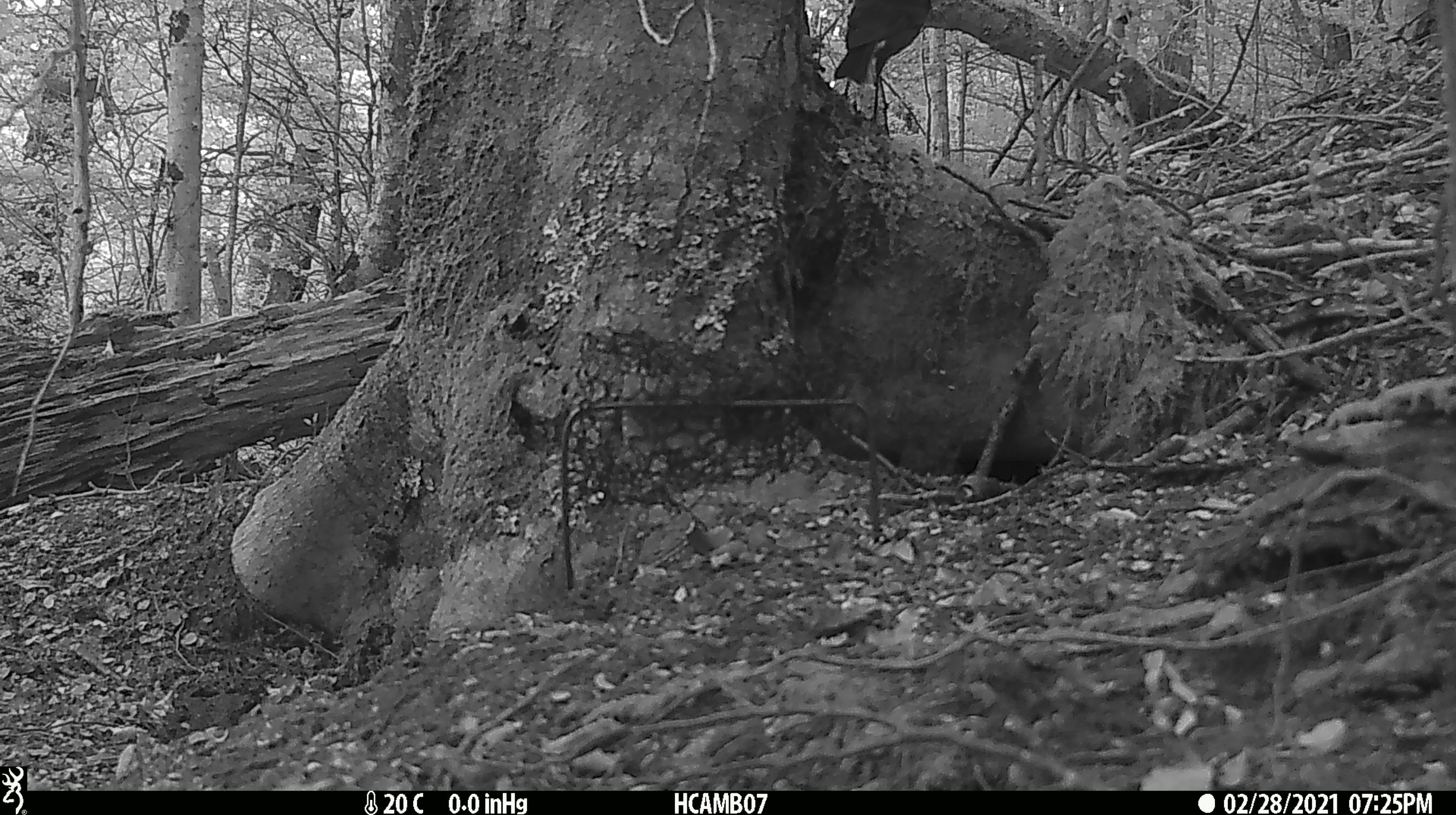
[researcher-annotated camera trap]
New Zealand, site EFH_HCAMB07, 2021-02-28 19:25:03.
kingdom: Animalia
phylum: Chordata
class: Aves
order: Passeriformes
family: Petroicidae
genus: Petroica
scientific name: Petroica australis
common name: new zealand robin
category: robin